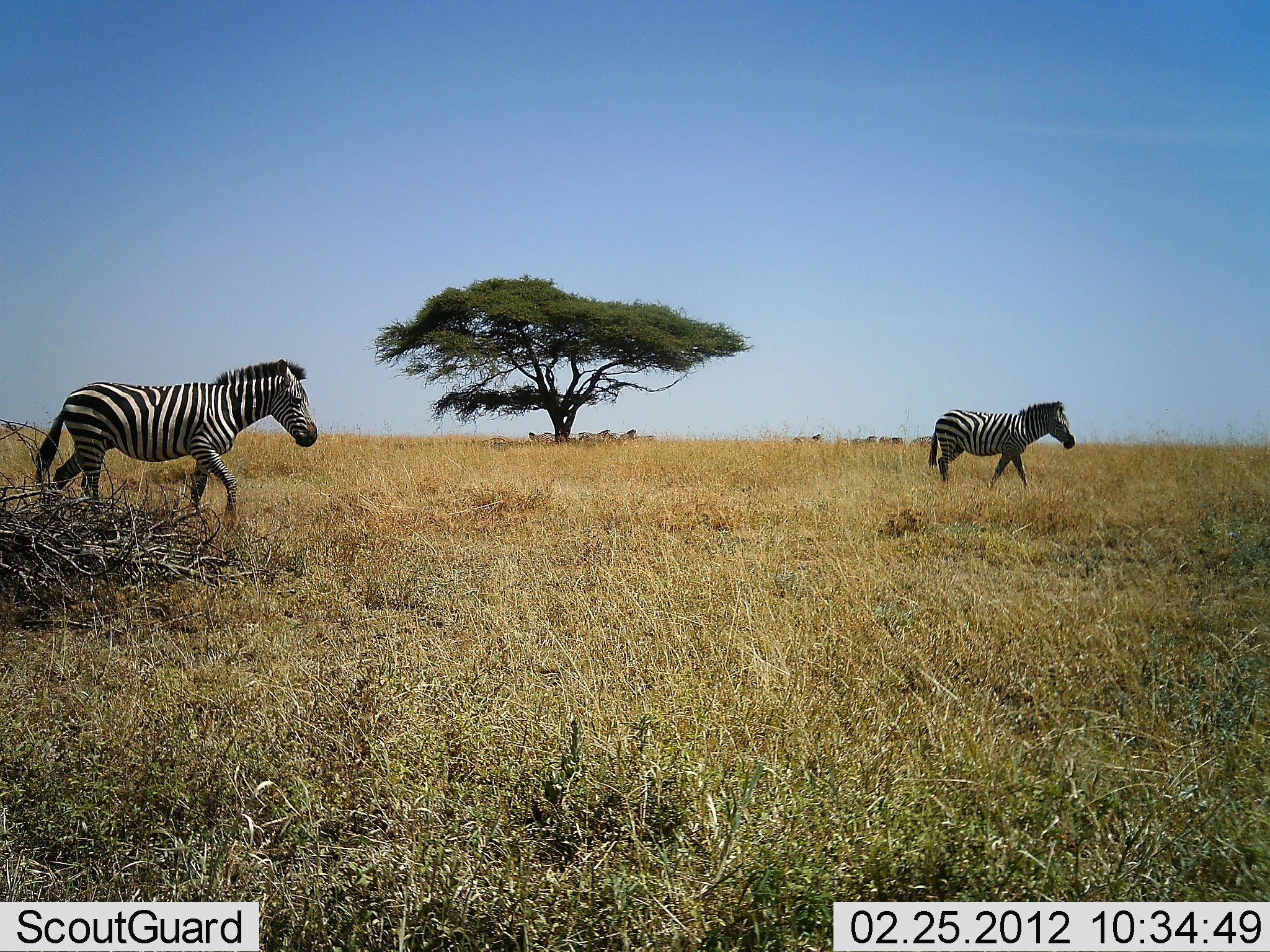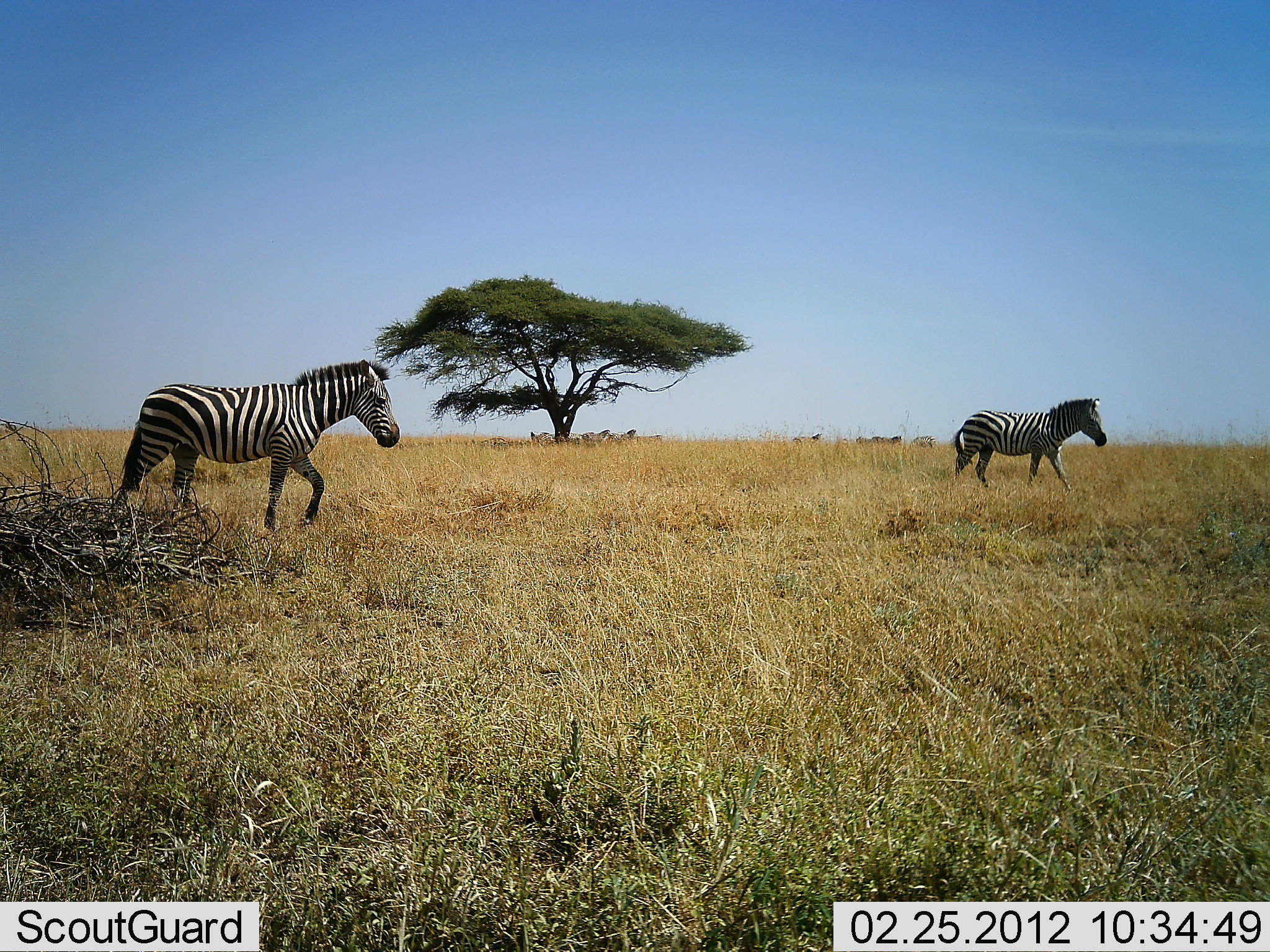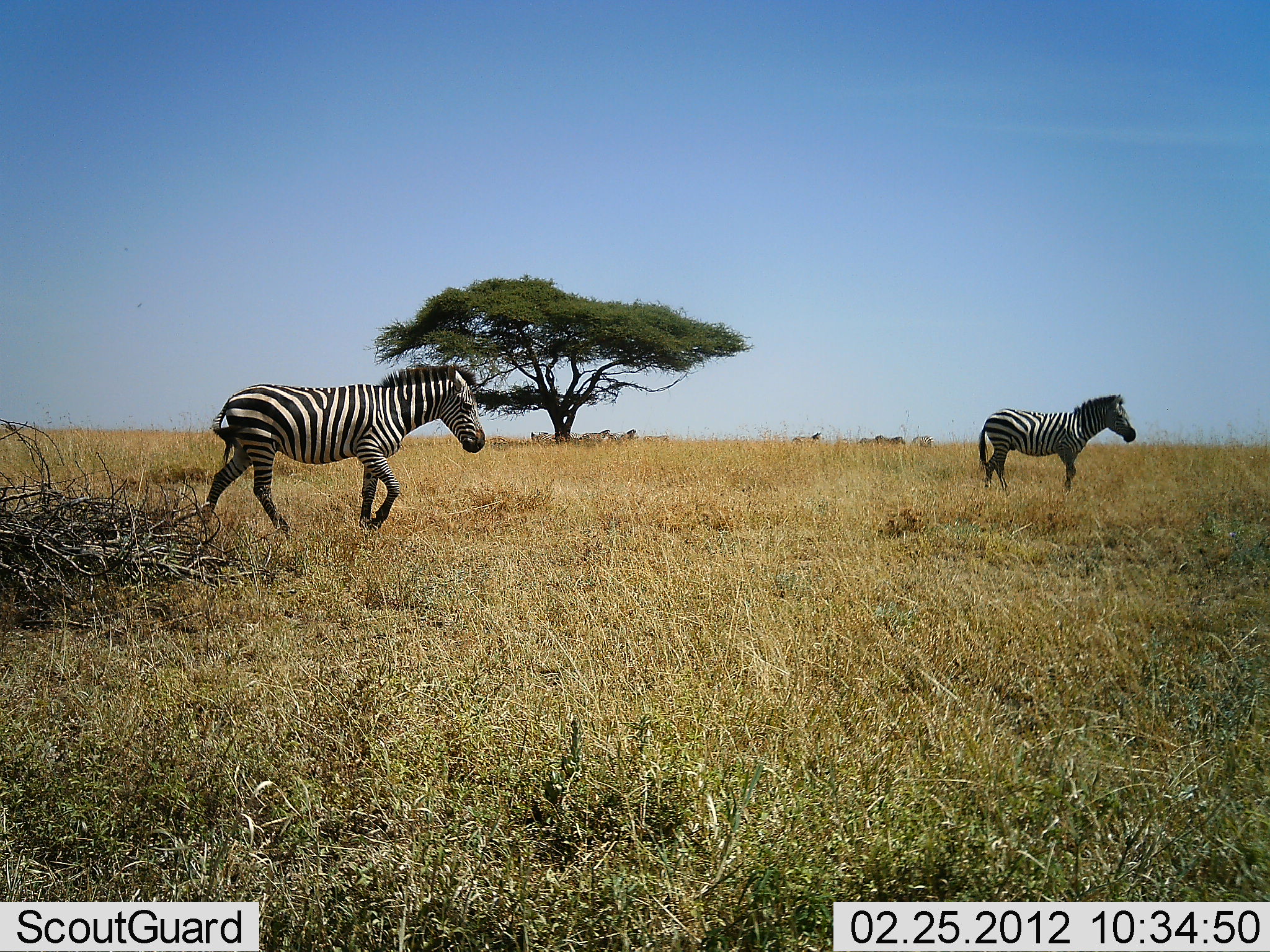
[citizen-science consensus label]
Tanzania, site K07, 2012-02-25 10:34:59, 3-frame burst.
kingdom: Animalia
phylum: Chordata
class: Mammalia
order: Perissodactyla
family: Equidae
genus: Equus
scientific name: Equus quagga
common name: plains zebra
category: zebra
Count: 5.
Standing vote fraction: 30%.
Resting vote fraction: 4%.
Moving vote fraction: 100%.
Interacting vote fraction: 0%.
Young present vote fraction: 0%.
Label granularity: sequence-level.